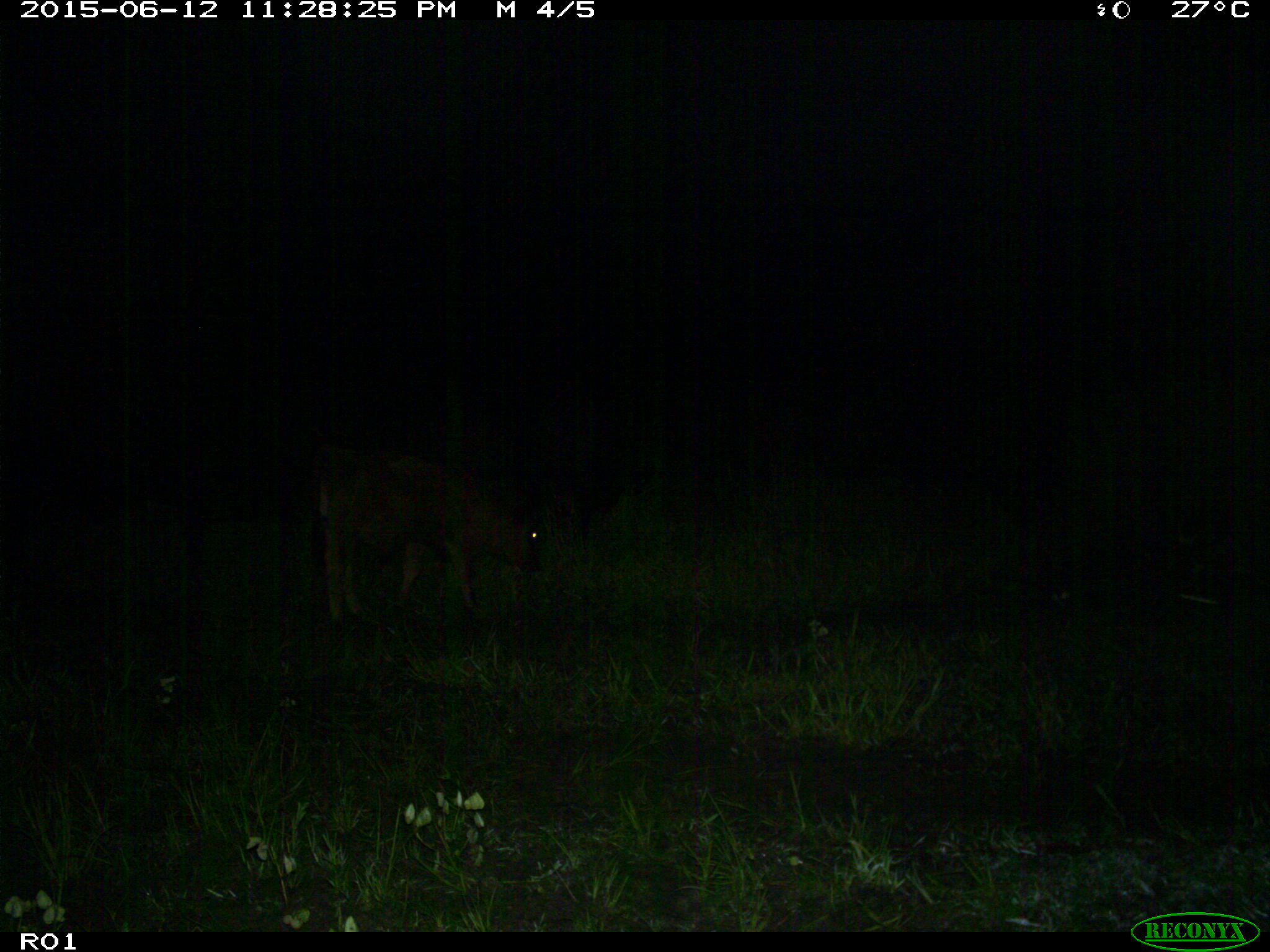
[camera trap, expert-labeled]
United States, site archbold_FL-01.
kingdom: Animalia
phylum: Chordata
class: Mammalia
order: Artiodactyla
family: Bovidae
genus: Bos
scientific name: Bos taurus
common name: domestic cow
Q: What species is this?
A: Bos taurus (domestic cow).